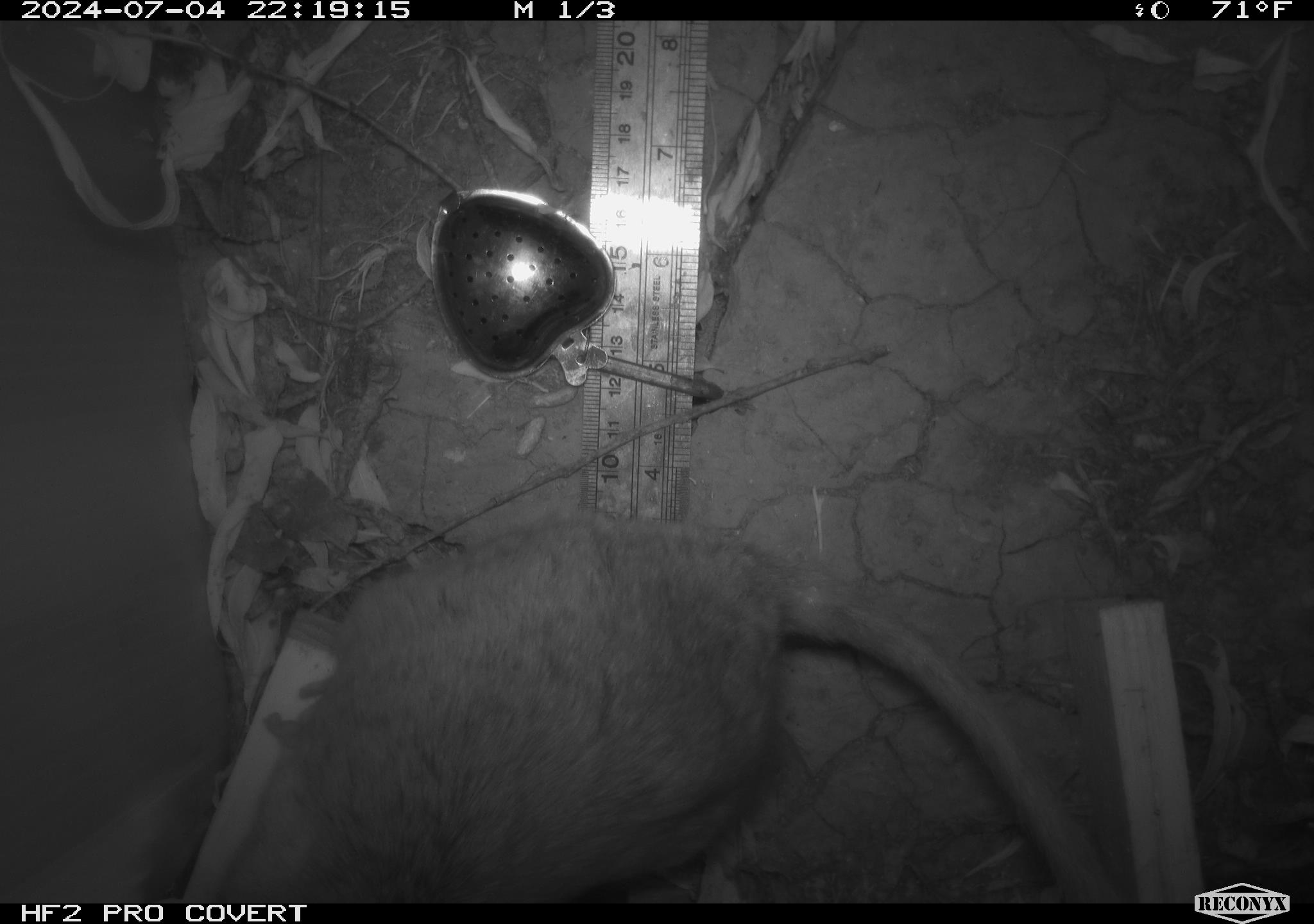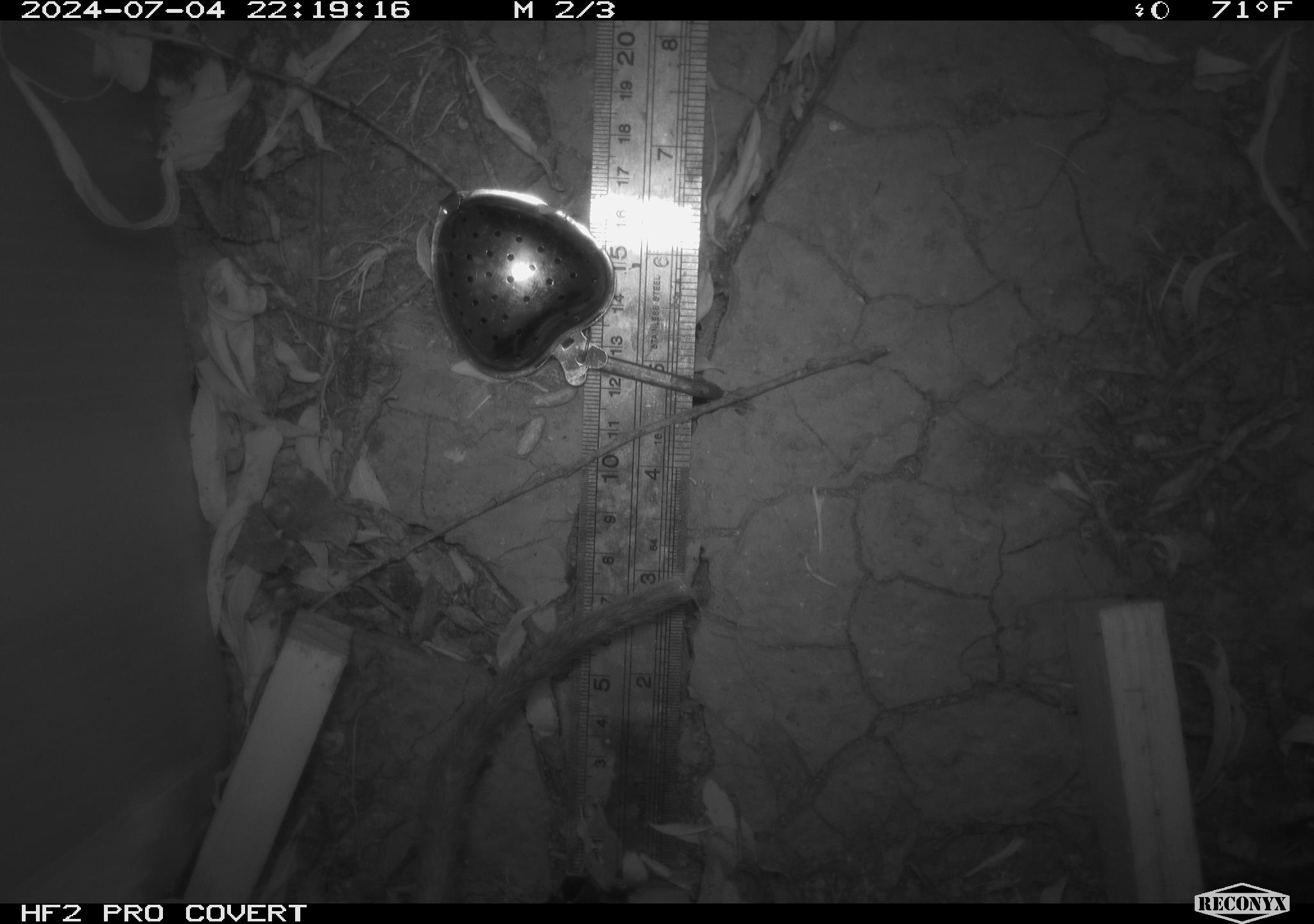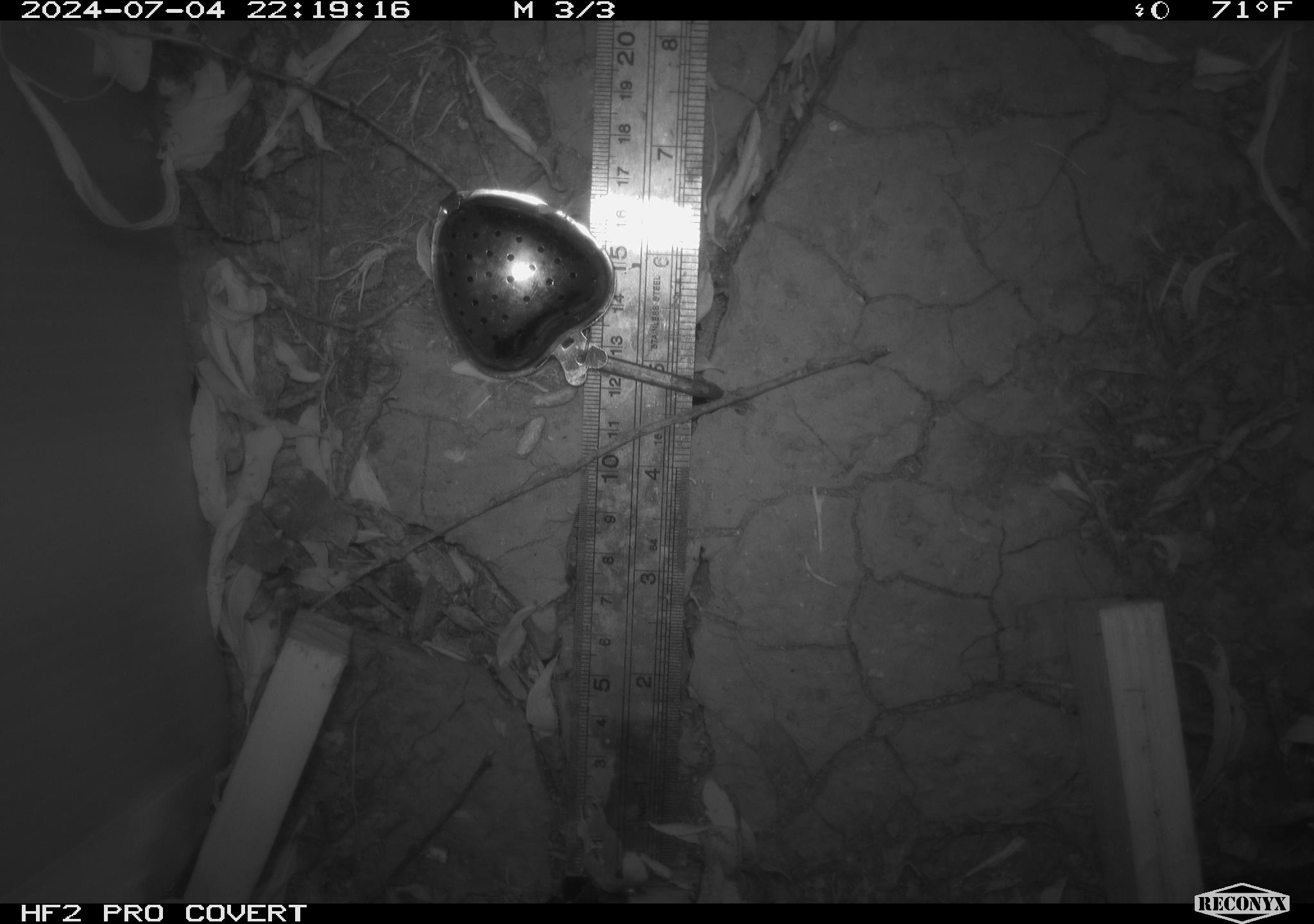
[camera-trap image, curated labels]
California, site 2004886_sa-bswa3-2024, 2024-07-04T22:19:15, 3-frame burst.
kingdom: Animalia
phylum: Chordata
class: Mammalia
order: Rodentia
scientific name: Rodentia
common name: woodrat or rat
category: woodrat or rat species